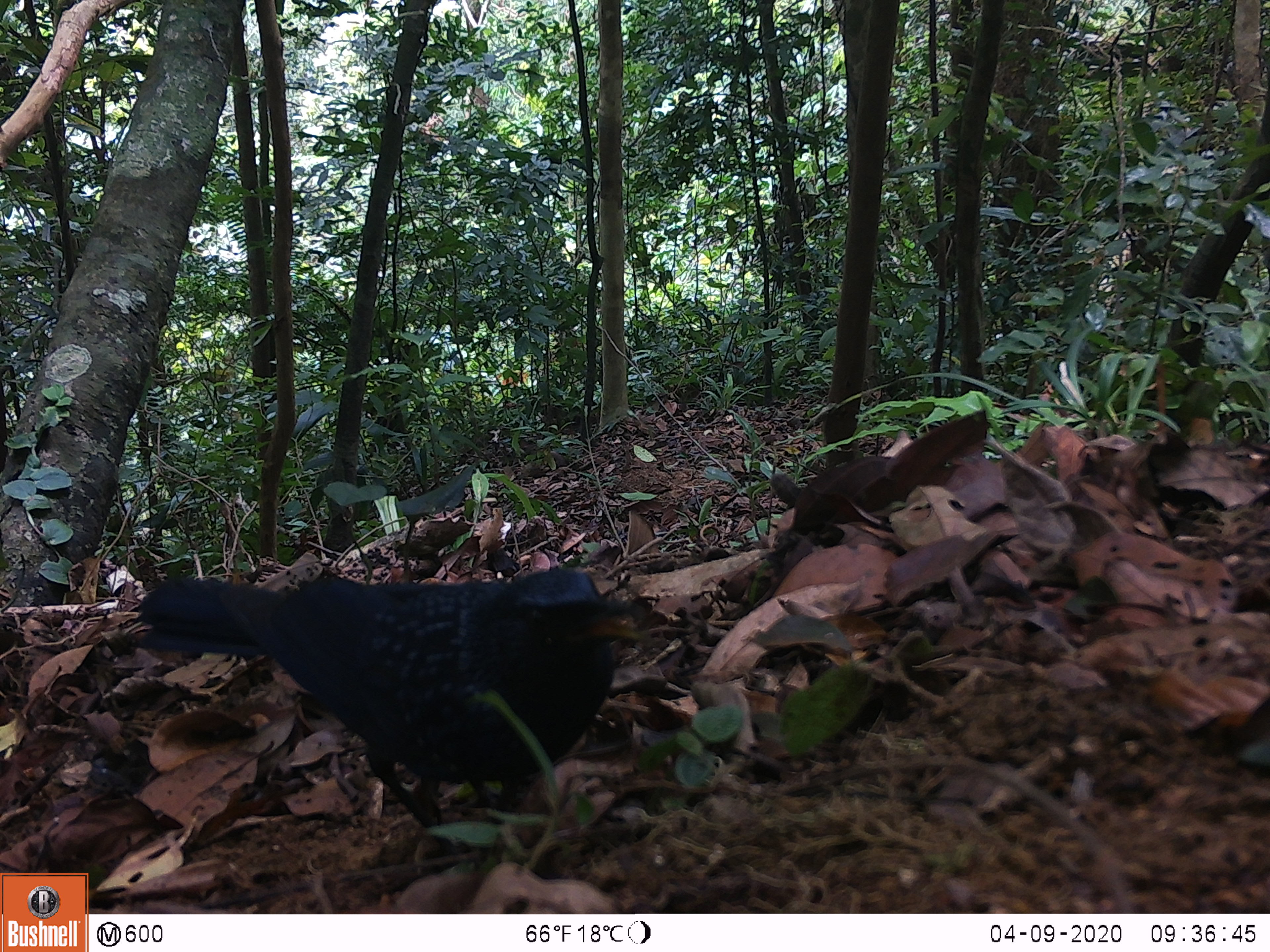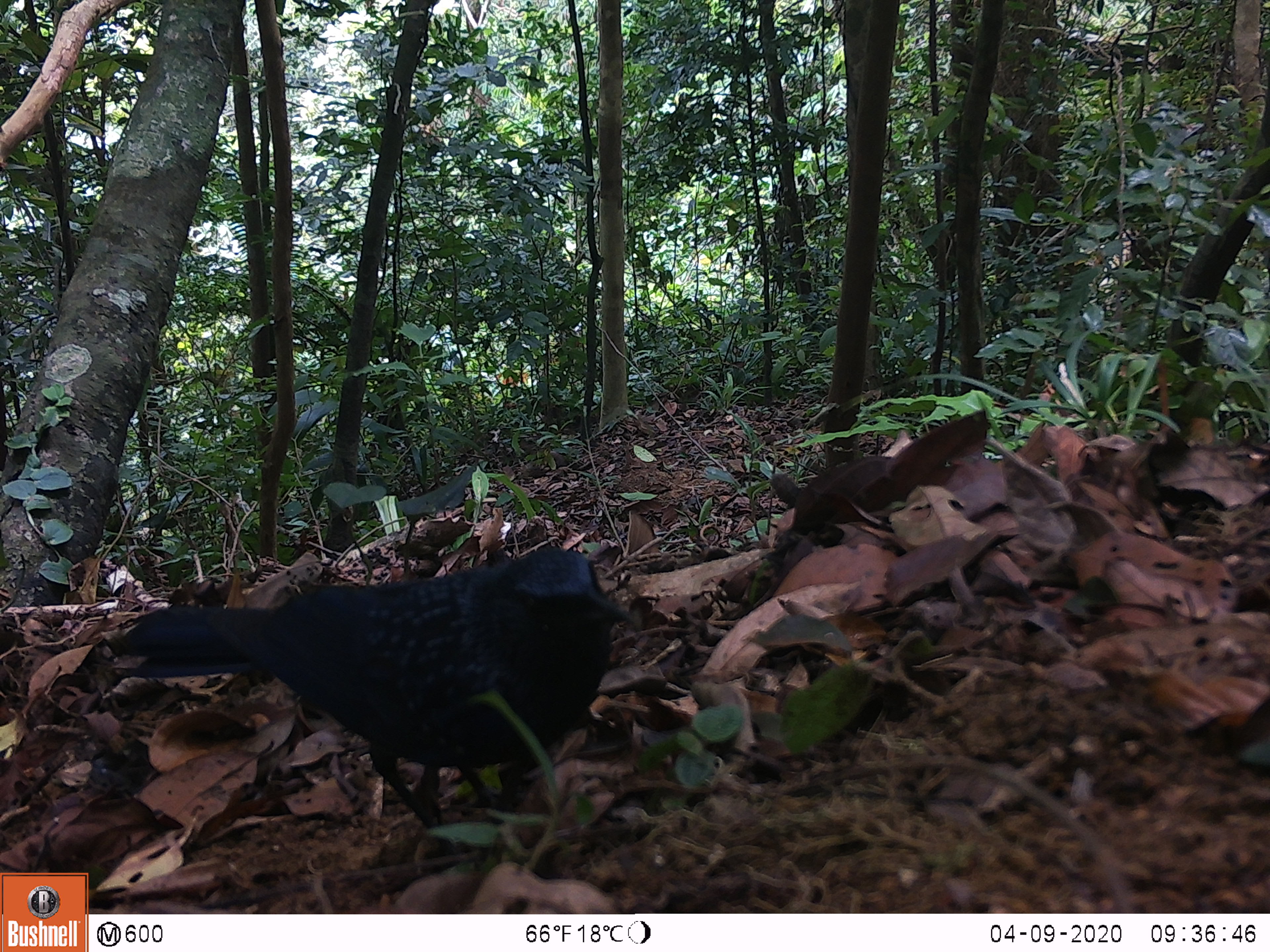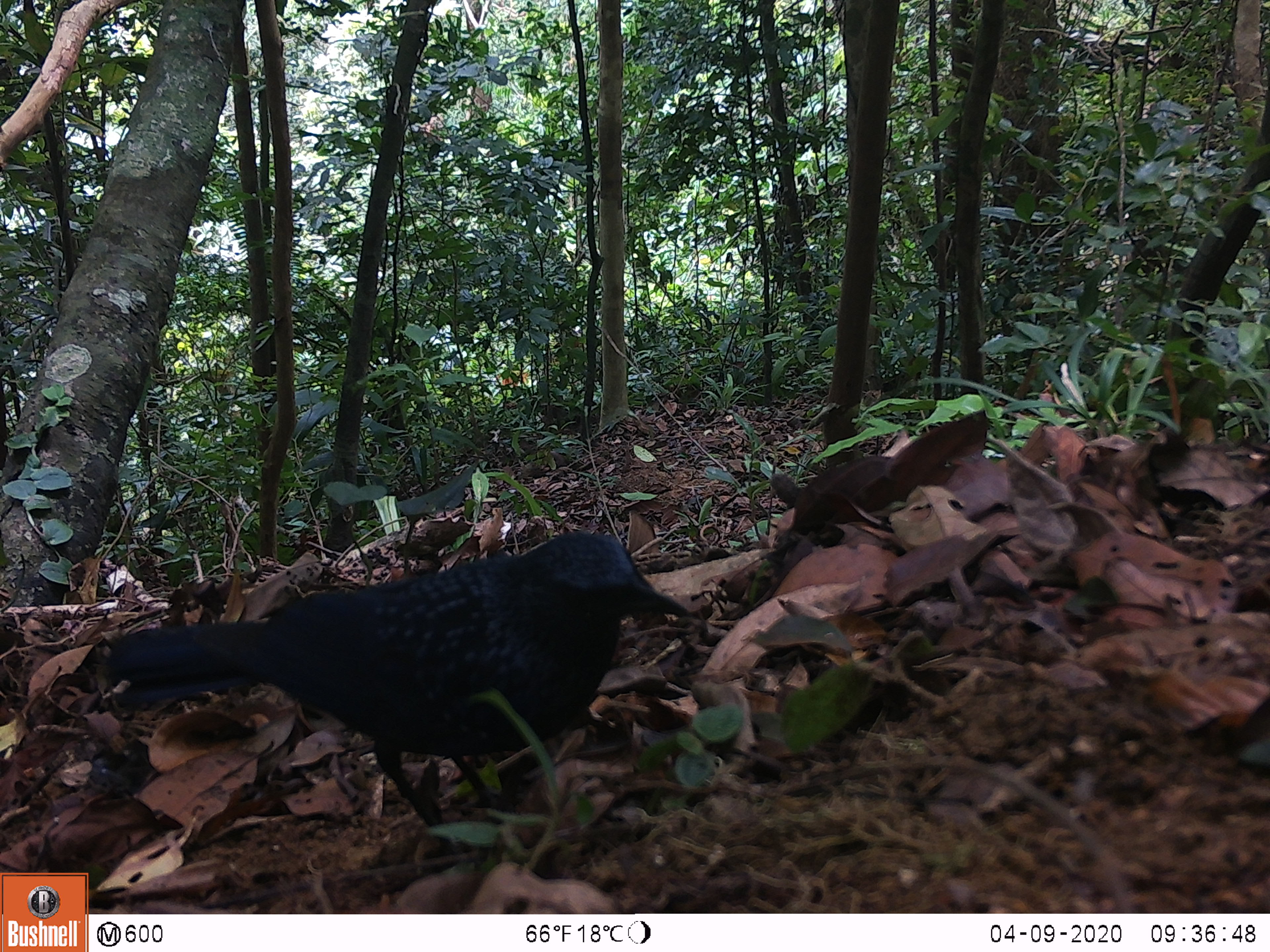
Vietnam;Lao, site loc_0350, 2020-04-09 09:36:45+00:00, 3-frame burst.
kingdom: Animalia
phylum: Chordata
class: Aves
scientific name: Aves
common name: bird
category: unidentified bird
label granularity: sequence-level